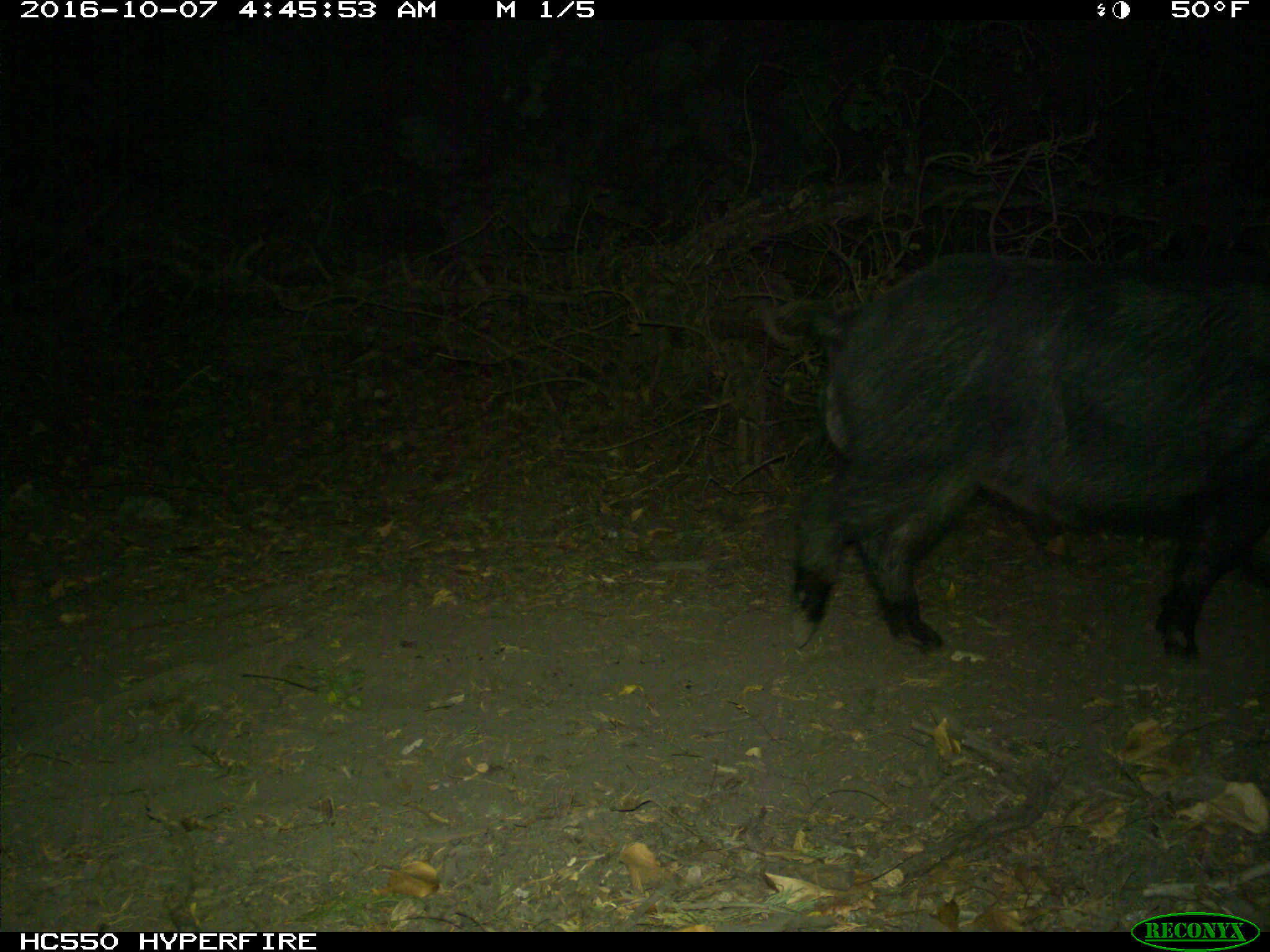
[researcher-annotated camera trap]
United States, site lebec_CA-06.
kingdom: Animalia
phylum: Chordata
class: Mammalia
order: Artiodactyla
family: Suidae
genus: Sus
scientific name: Sus scrofa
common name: wild boar